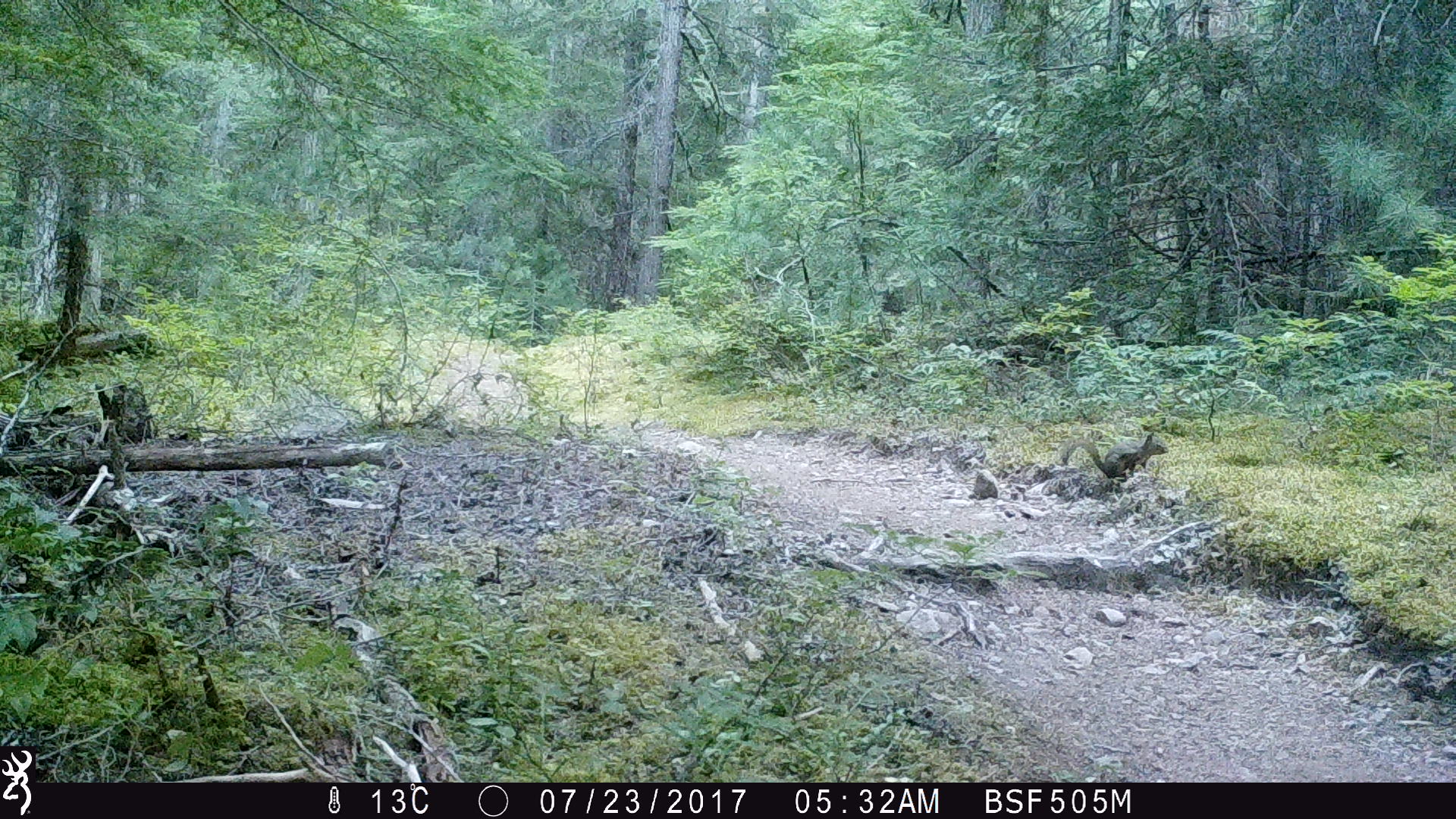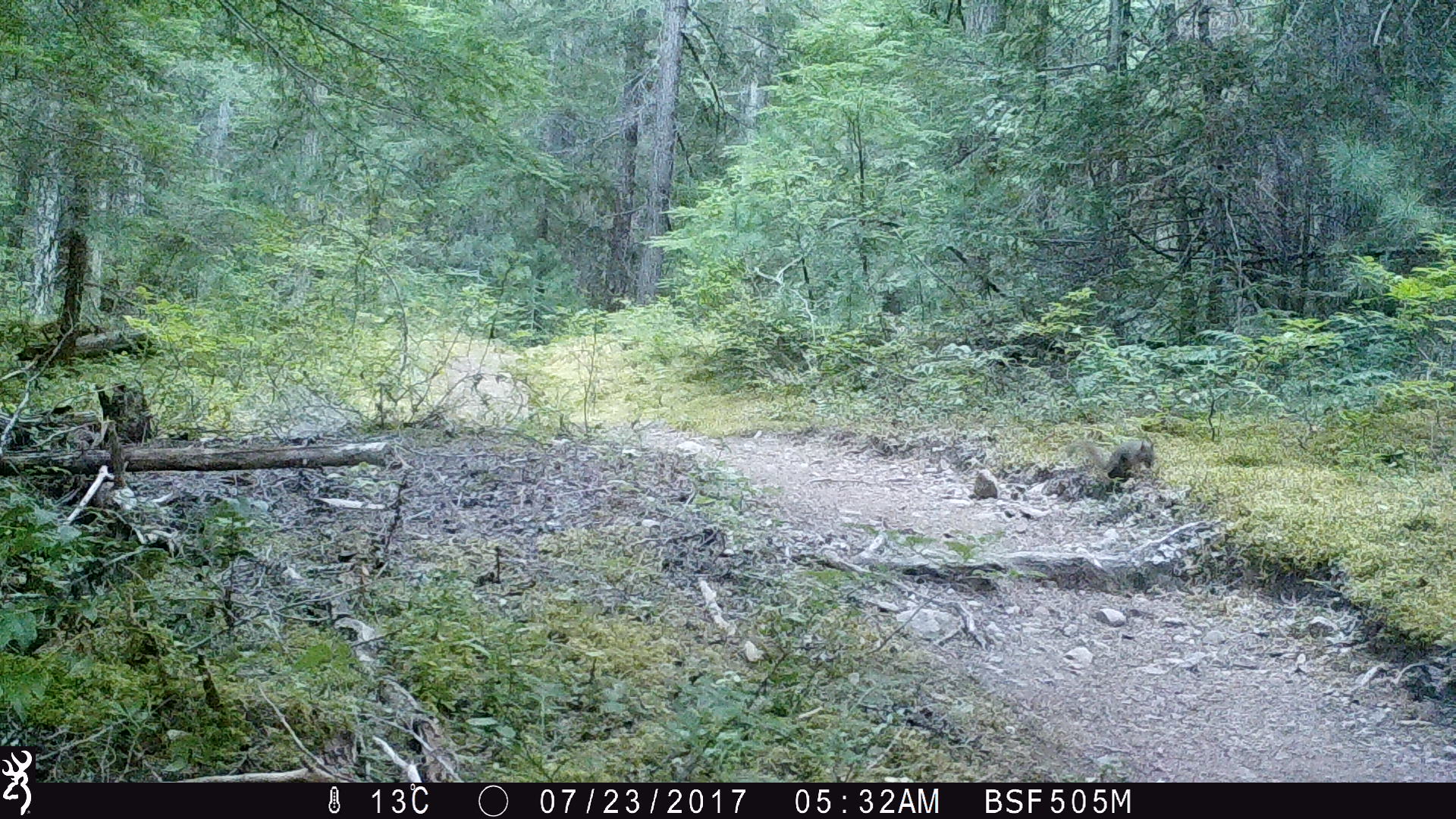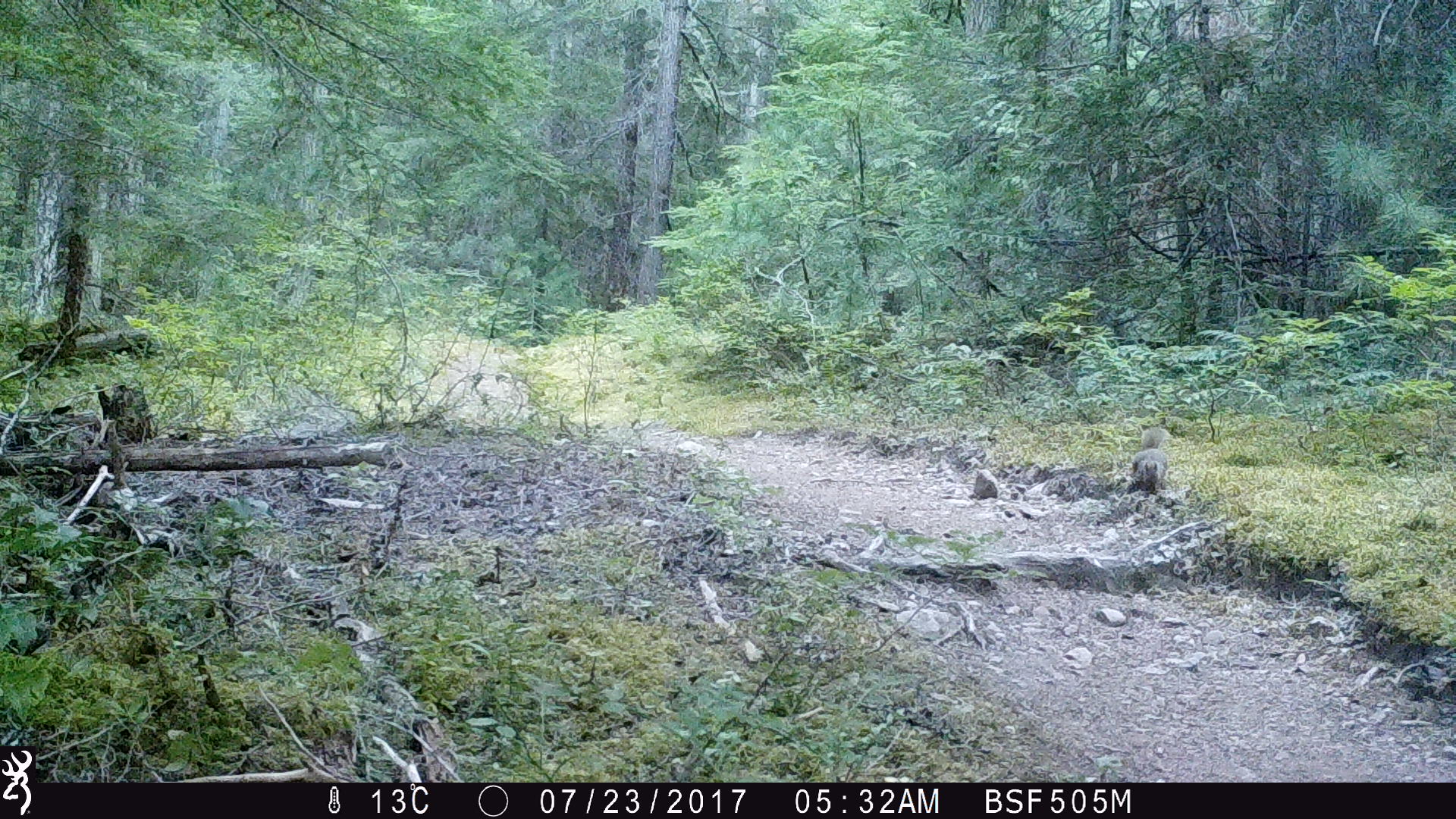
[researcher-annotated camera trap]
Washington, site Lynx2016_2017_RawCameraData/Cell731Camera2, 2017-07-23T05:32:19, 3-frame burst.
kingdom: Animalia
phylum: Chordata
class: Mammalia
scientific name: Mammalia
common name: small mammal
Small mammal (Mammalia). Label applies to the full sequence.